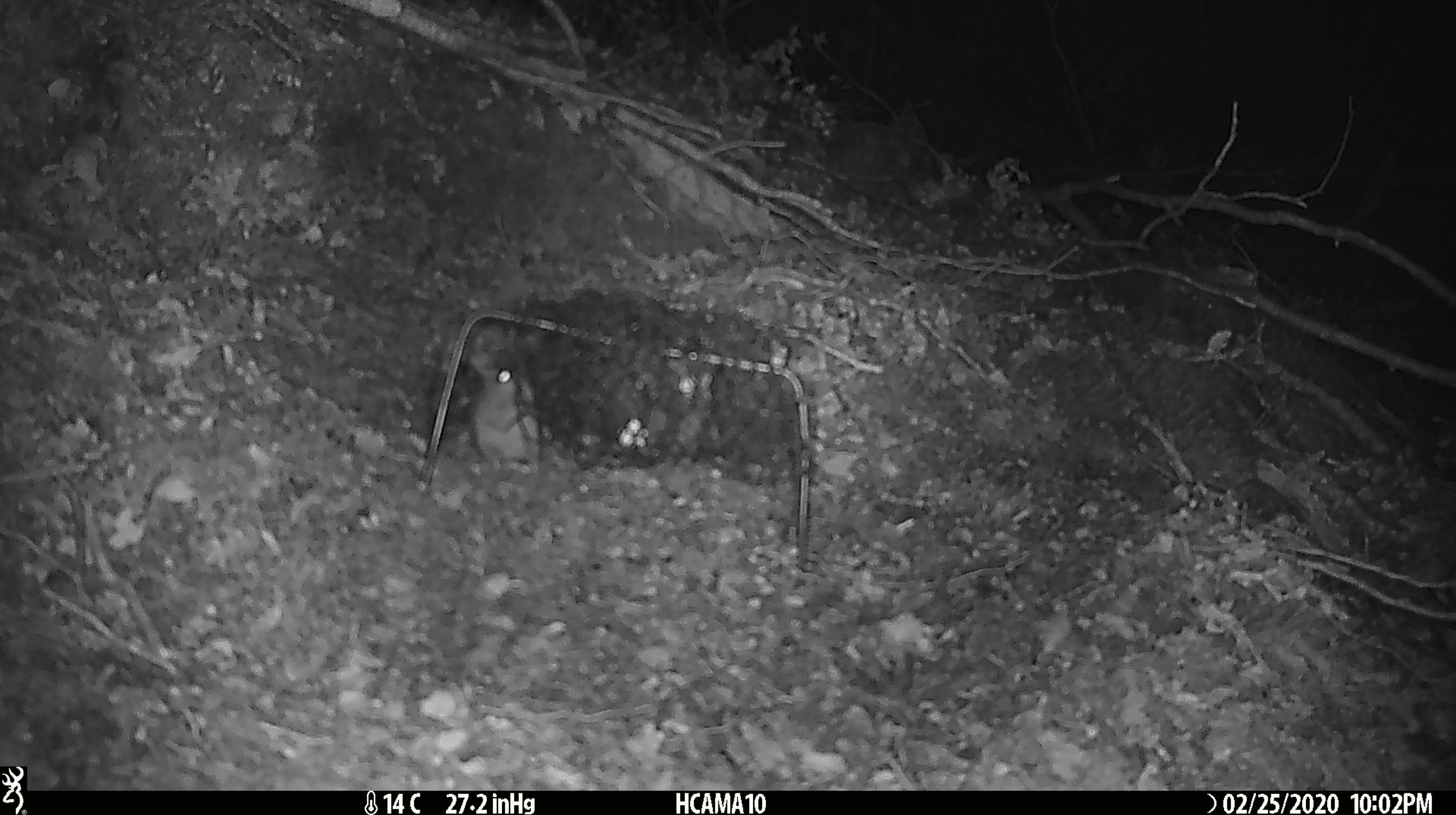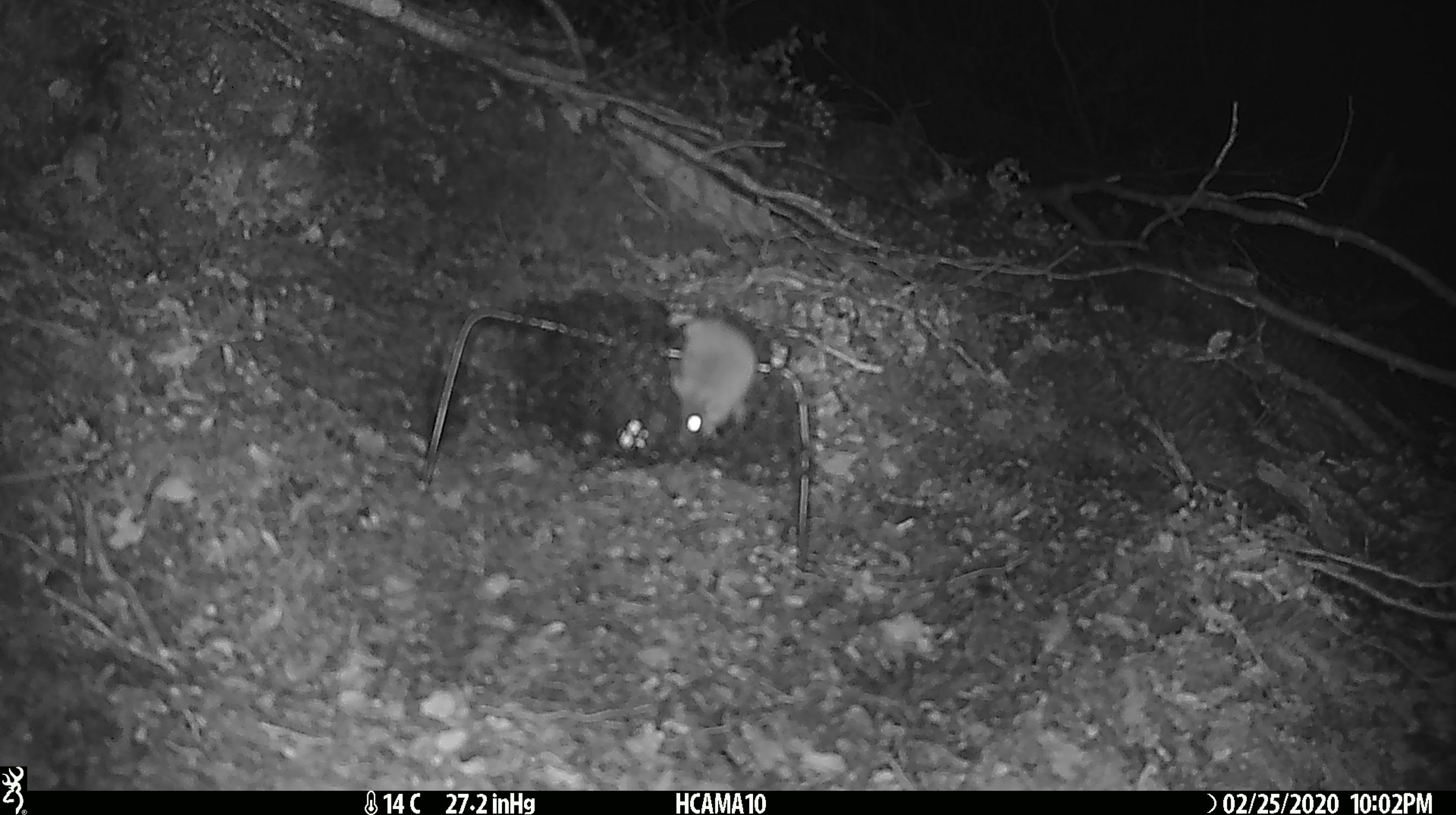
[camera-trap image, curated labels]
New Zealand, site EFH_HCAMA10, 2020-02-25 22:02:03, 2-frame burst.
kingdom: Animalia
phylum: Chordata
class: Mammalia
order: Rodentia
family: Muridae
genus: Mus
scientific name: Mus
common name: mouse